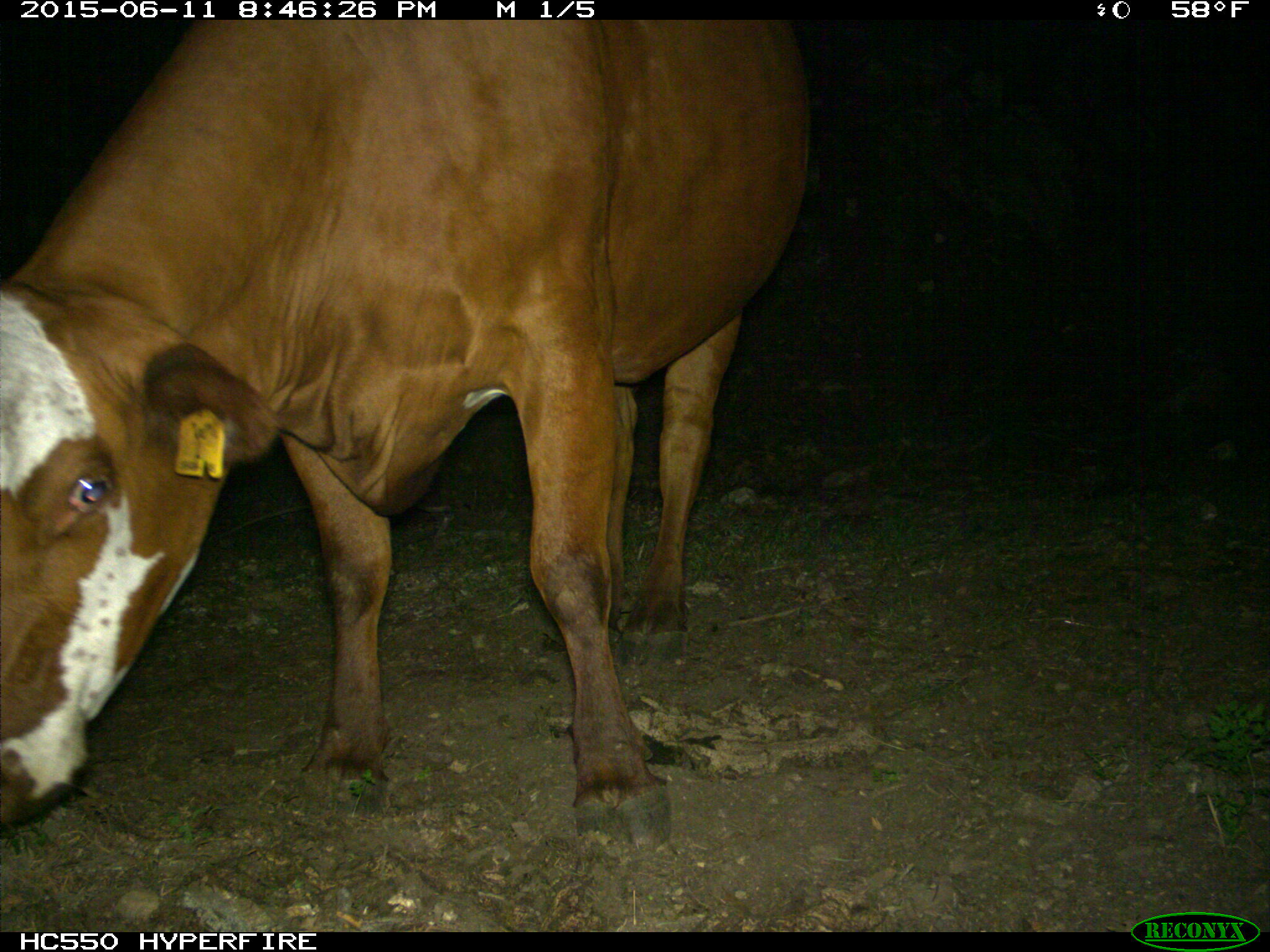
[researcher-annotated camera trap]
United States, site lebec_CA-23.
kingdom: Animalia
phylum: Chordata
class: Mammalia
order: Artiodactyla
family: Bovidae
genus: Bos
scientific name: Bos taurus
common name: domestic cow